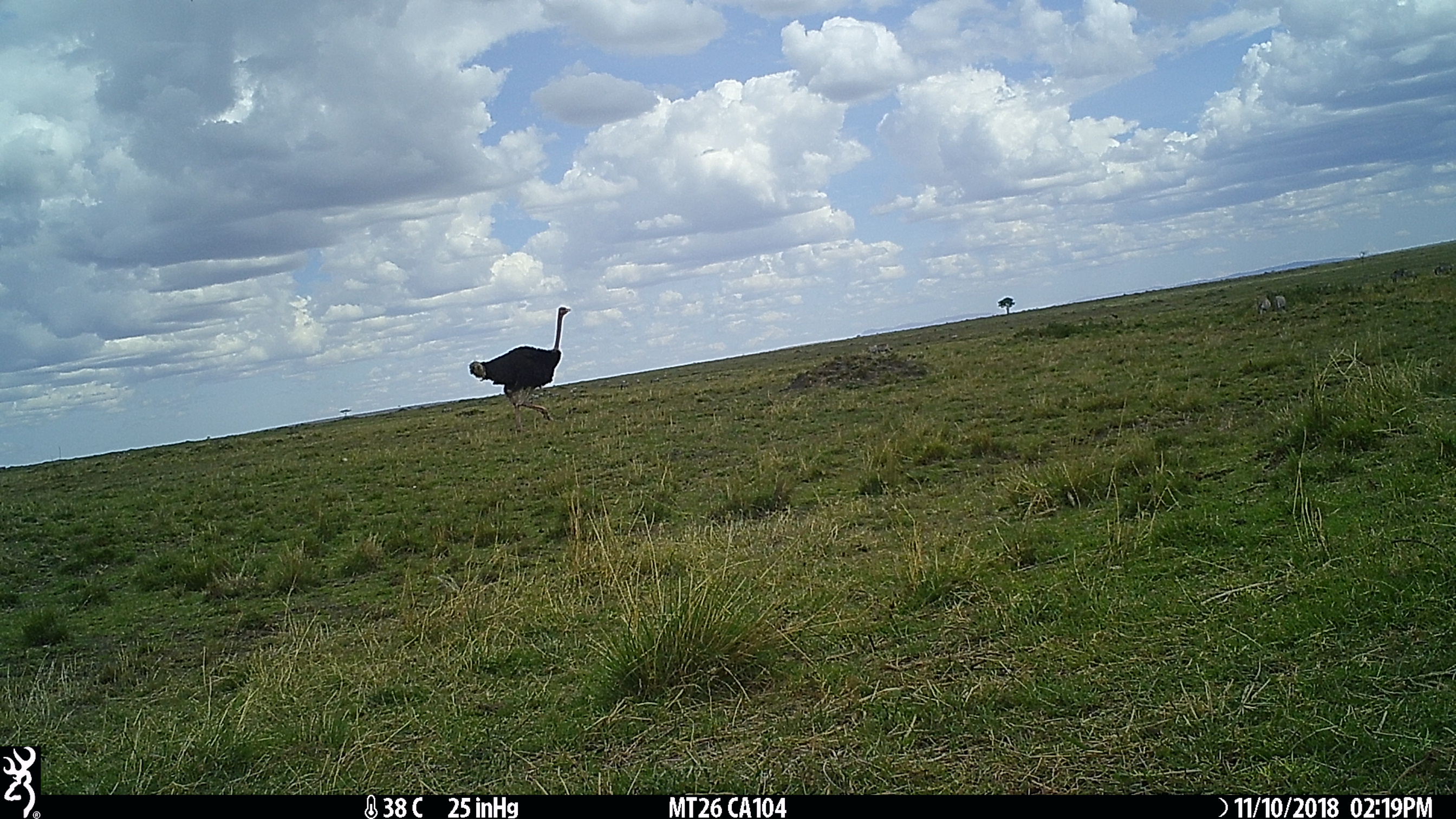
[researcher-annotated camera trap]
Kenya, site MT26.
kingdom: Animalia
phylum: Chordata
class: Aves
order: Struthioniformes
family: Struthionidae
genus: Struthio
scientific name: Struthio camelus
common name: ostrich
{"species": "ostrich (Struthio camelus)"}